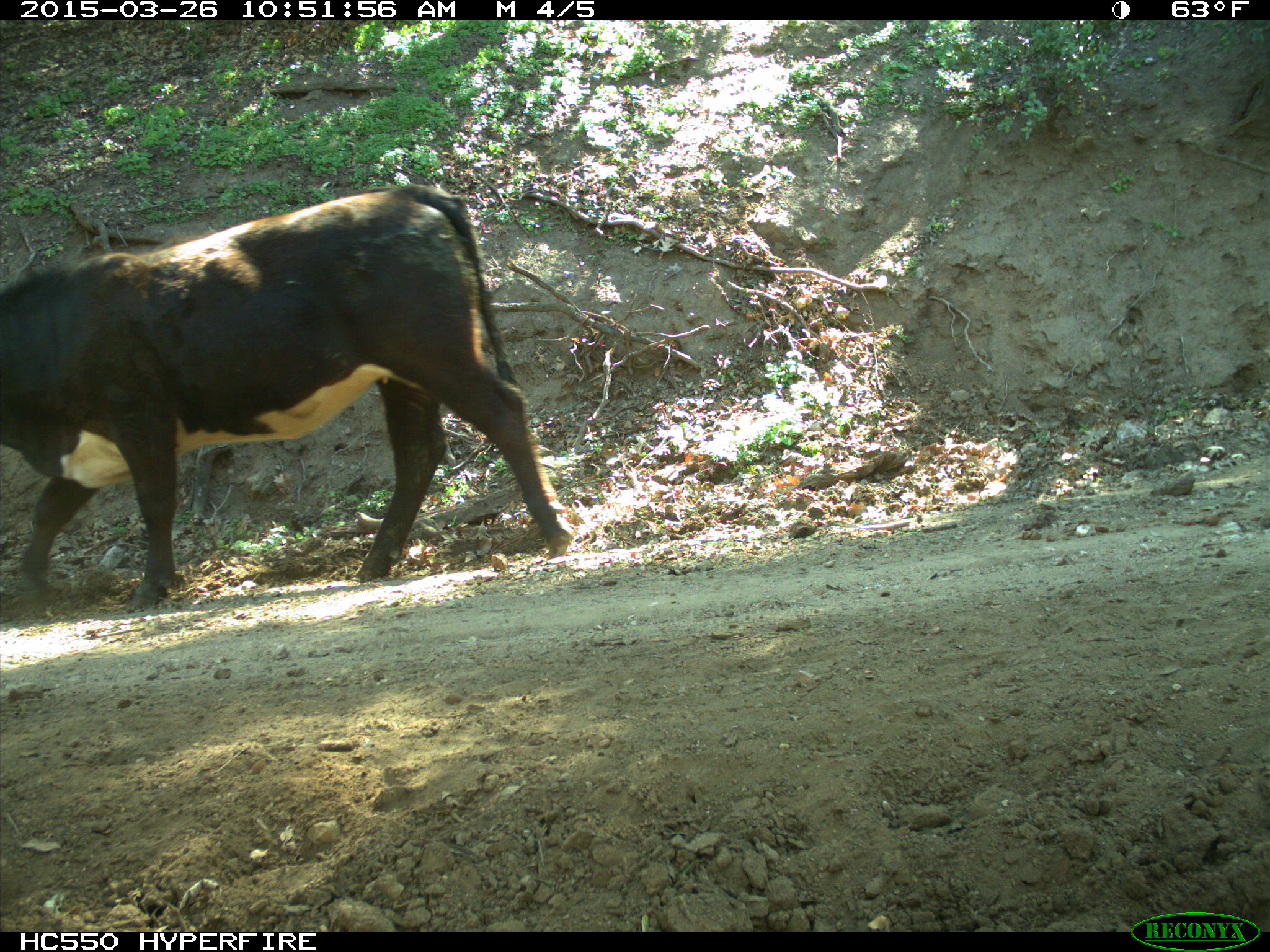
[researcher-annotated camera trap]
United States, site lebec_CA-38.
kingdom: Animalia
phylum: Chordata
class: Mammalia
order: Artiodactyla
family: Bovidae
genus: Bos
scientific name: Bos taurus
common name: domestic cow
Bos taurus (domestic cow).